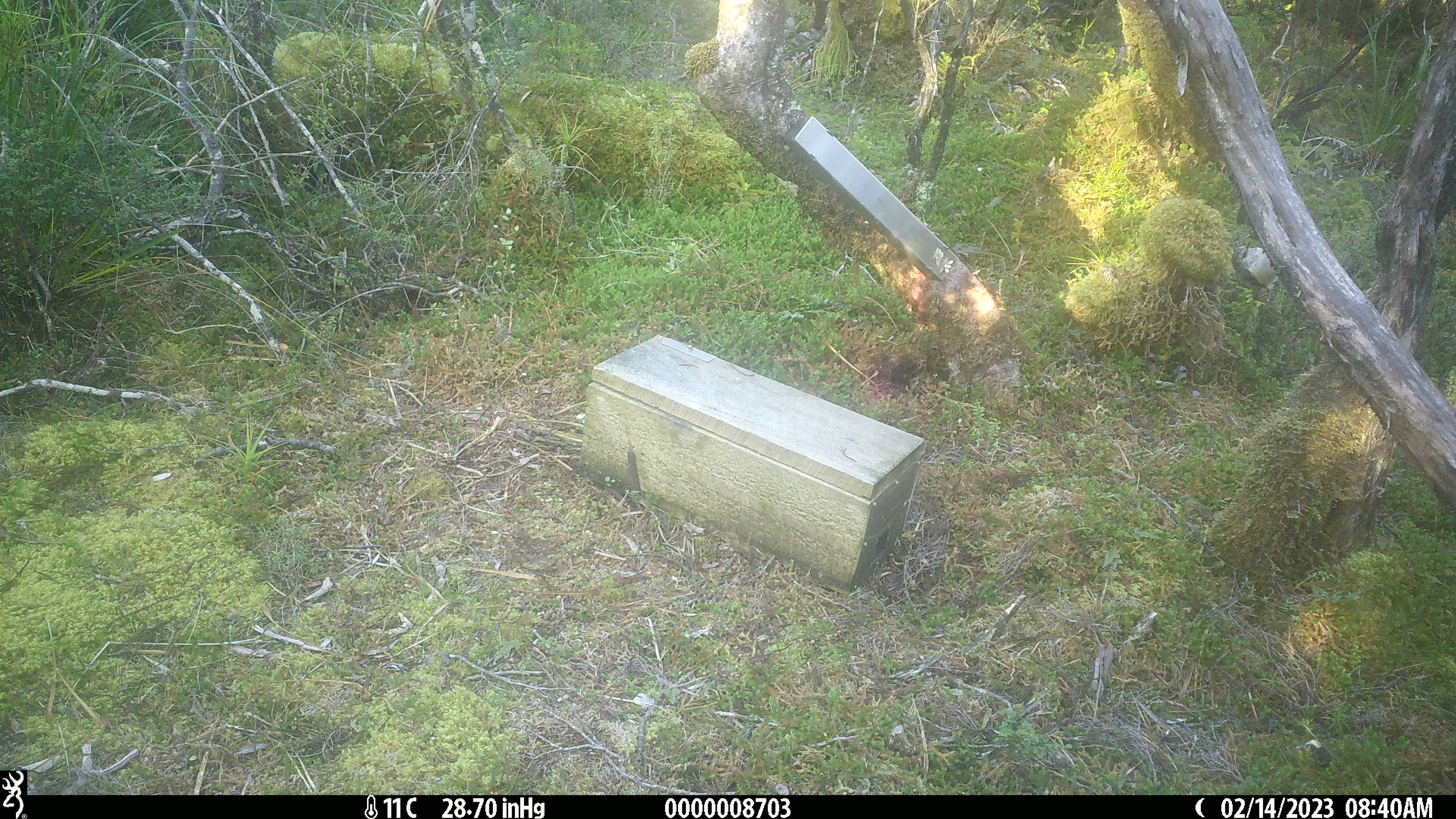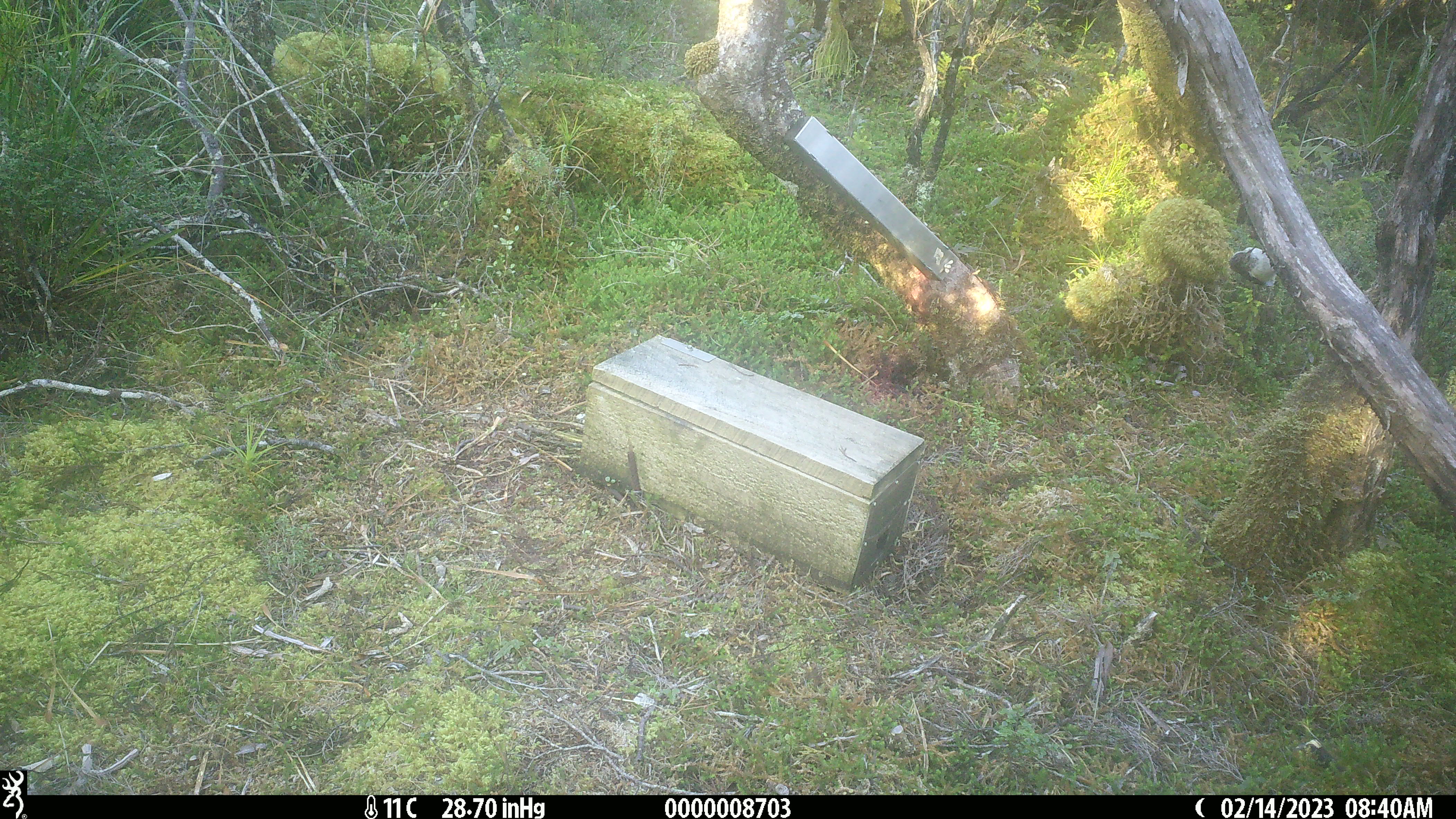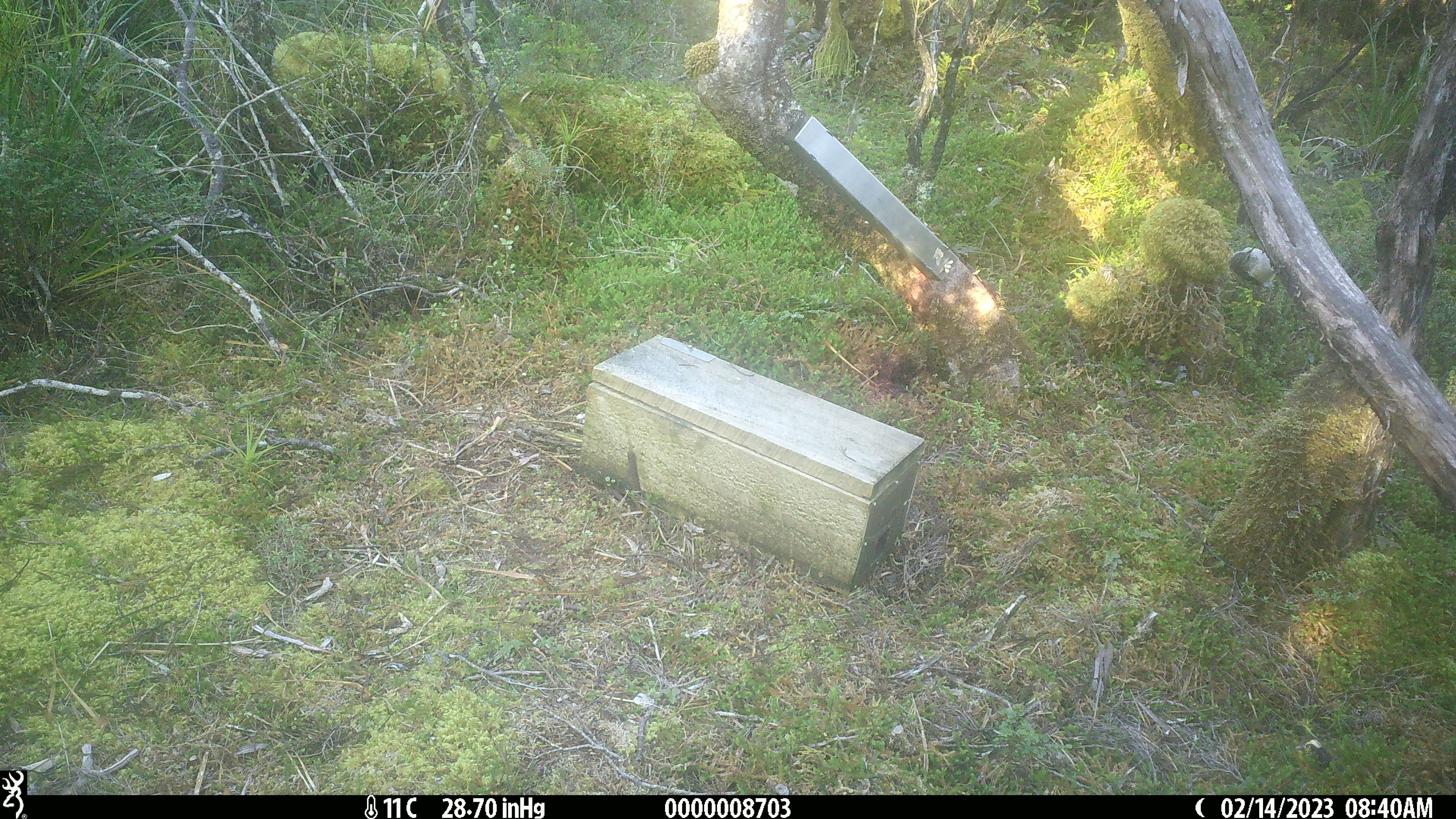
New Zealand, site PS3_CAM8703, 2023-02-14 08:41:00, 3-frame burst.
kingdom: Animalia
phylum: Chordata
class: Aves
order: Passeriformes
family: Acanthisittidae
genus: Acanthisitta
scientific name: Acanthisitta chloris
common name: rifleman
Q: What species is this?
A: Rifleman (Acanthisitta chloris).